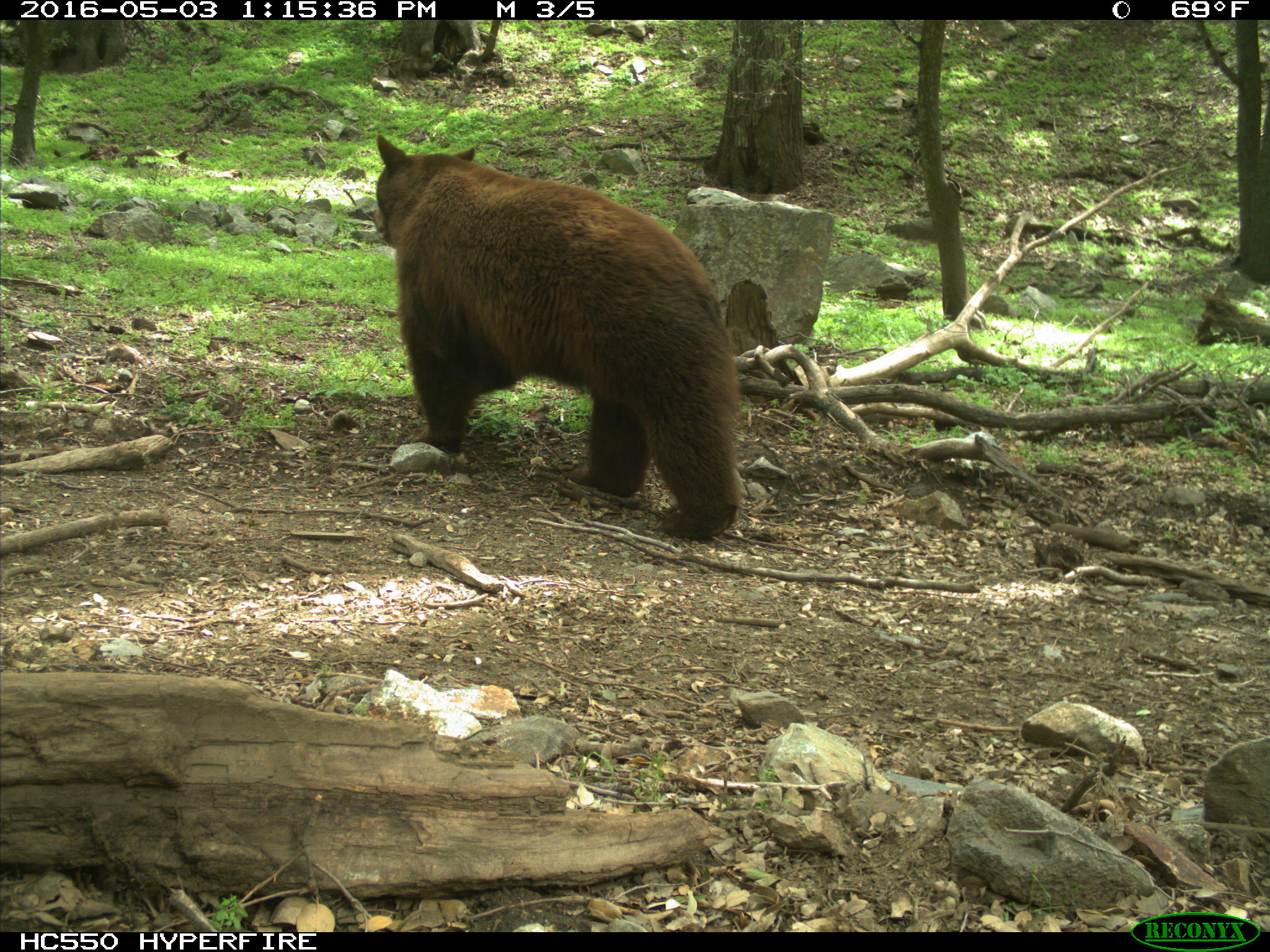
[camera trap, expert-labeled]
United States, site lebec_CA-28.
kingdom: Animalia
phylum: Chordata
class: Mammalia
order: Carnivora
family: Ursidae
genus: Ursus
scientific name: Ursus americanus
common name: american black bear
Ursus americanus (american black bear).